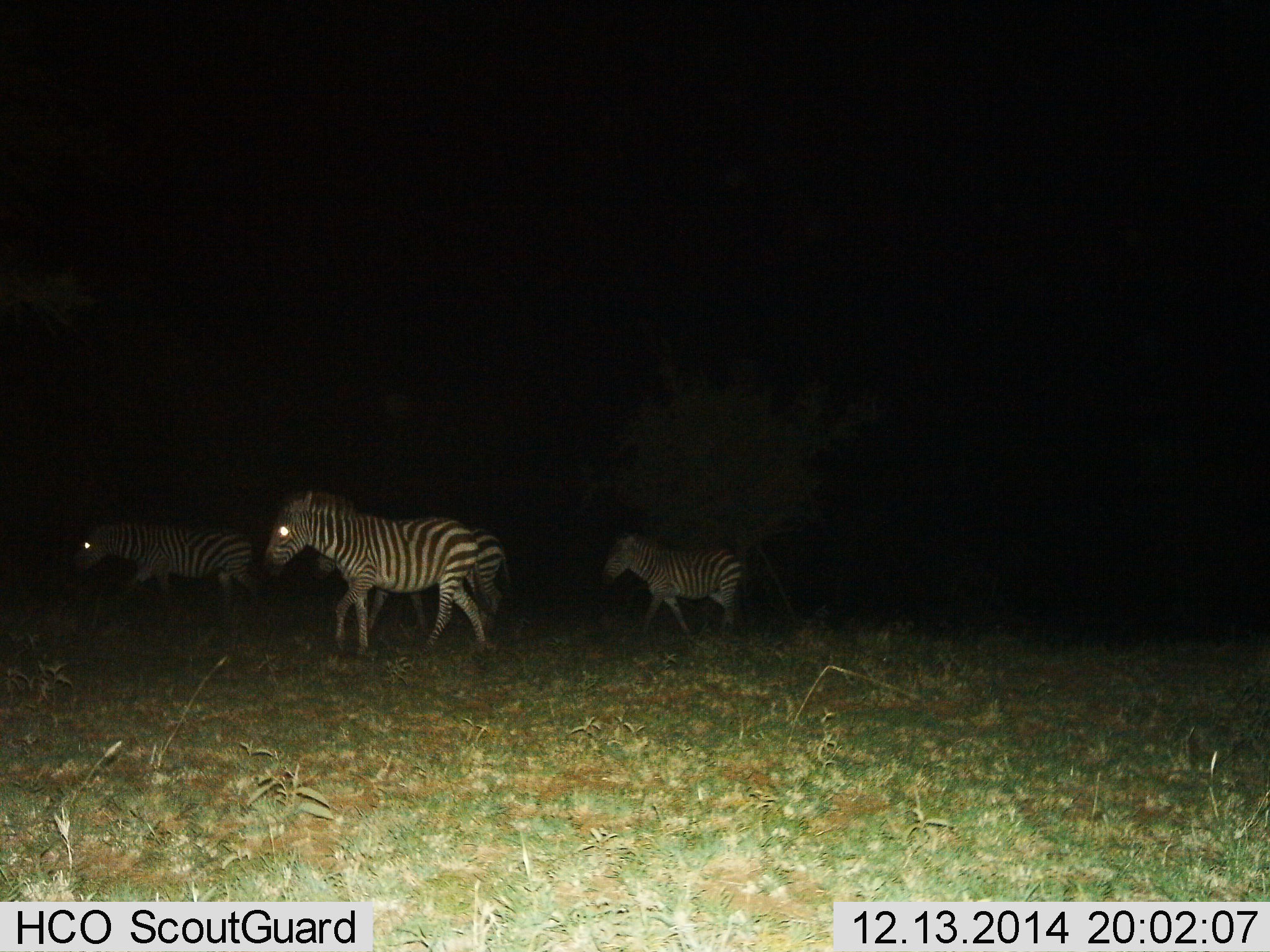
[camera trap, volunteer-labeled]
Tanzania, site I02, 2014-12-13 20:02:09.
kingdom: Animalia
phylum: Chordata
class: Mammalia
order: Perissodactyla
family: Equidae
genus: Equus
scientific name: Equus quagga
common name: plains zebra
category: zebra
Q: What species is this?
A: Zebra (plains zebra) (Equus quagga).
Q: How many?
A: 3.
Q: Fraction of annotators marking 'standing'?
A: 0%.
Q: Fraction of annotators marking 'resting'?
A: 0%.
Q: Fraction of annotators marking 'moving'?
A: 100%.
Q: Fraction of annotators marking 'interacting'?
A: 0%.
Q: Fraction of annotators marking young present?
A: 10%.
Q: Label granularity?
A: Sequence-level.